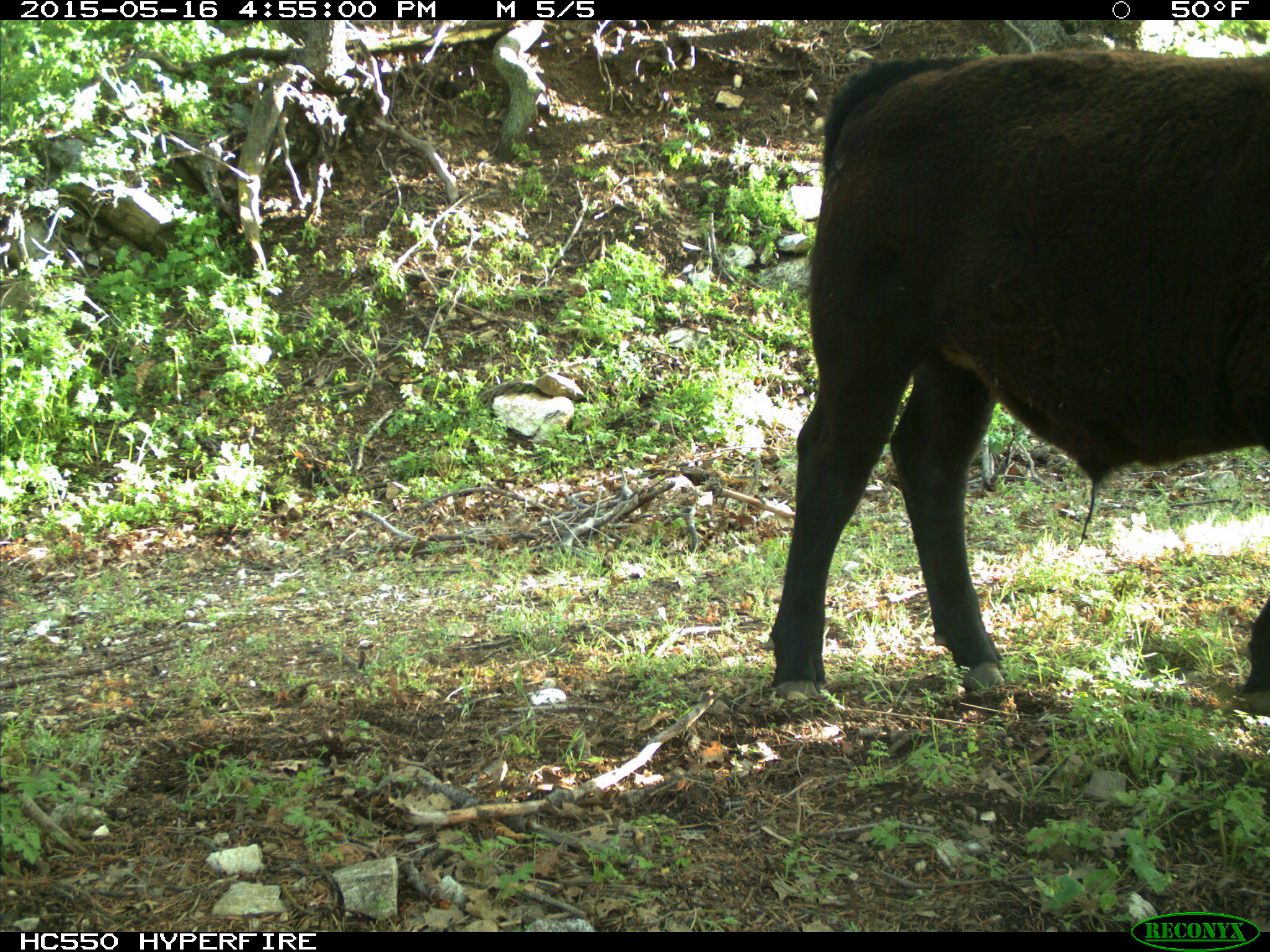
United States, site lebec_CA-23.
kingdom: Animalia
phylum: Chordata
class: Mammalia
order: Artiodactyla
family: Bovidae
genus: Bos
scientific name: Bos taurus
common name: domestic cow